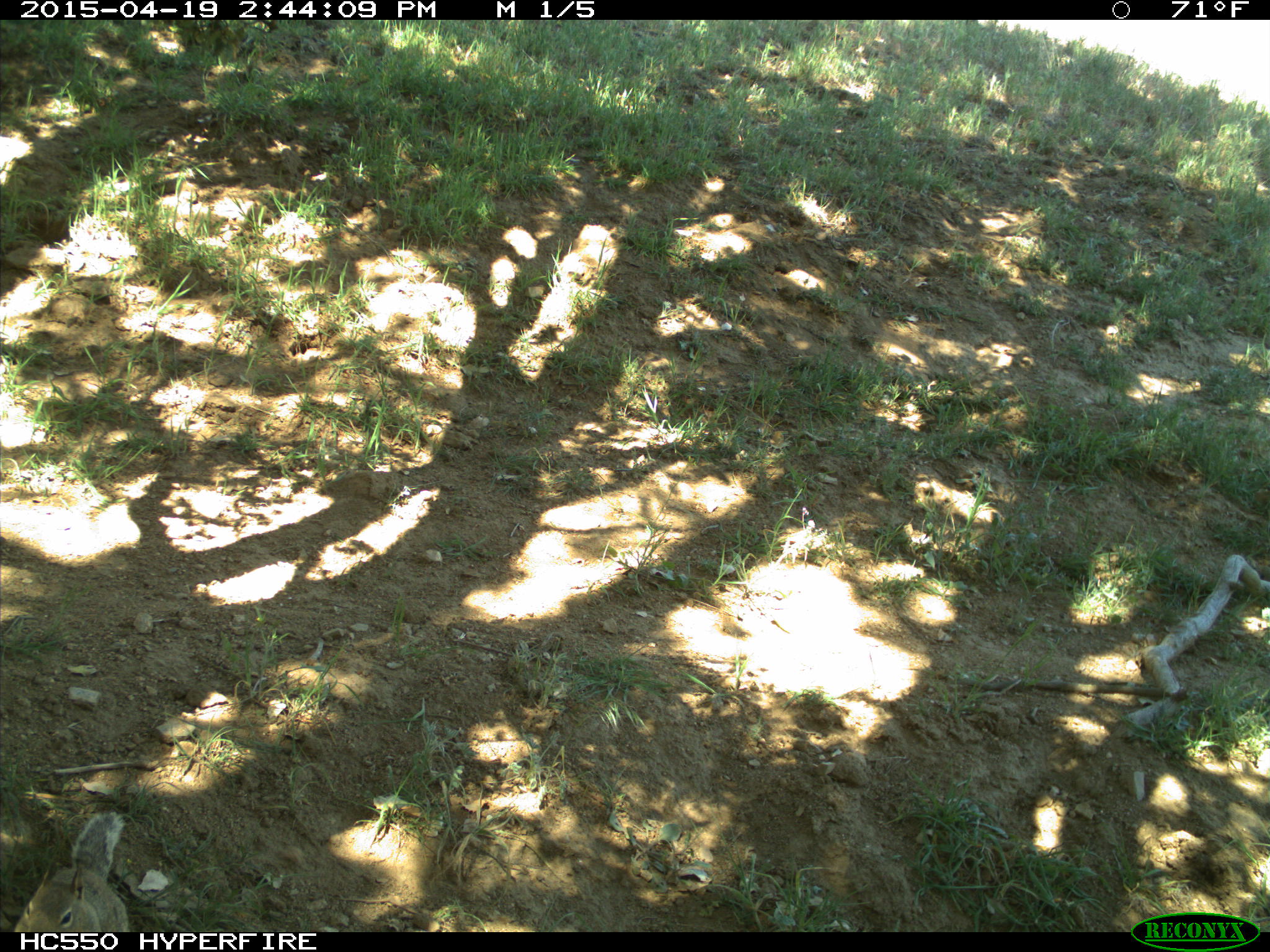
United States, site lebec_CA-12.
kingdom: Animalia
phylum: Chordata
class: Mammalia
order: Rodentia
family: Sciuridae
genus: Otospermophilus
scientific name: Otospermophilus beecheyi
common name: california ground squirrel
Otospermophilus beecheyi (california ground squirrel).